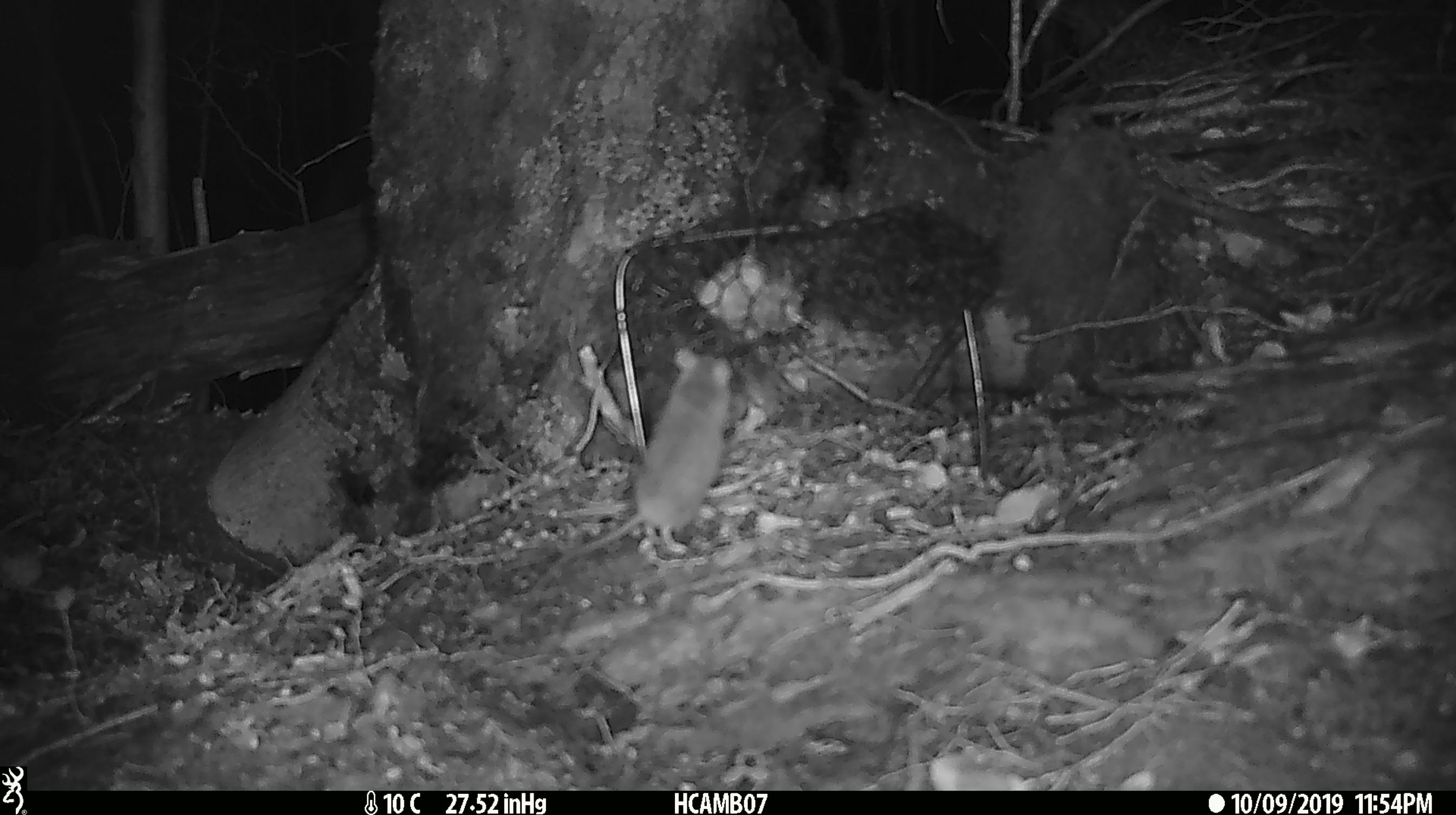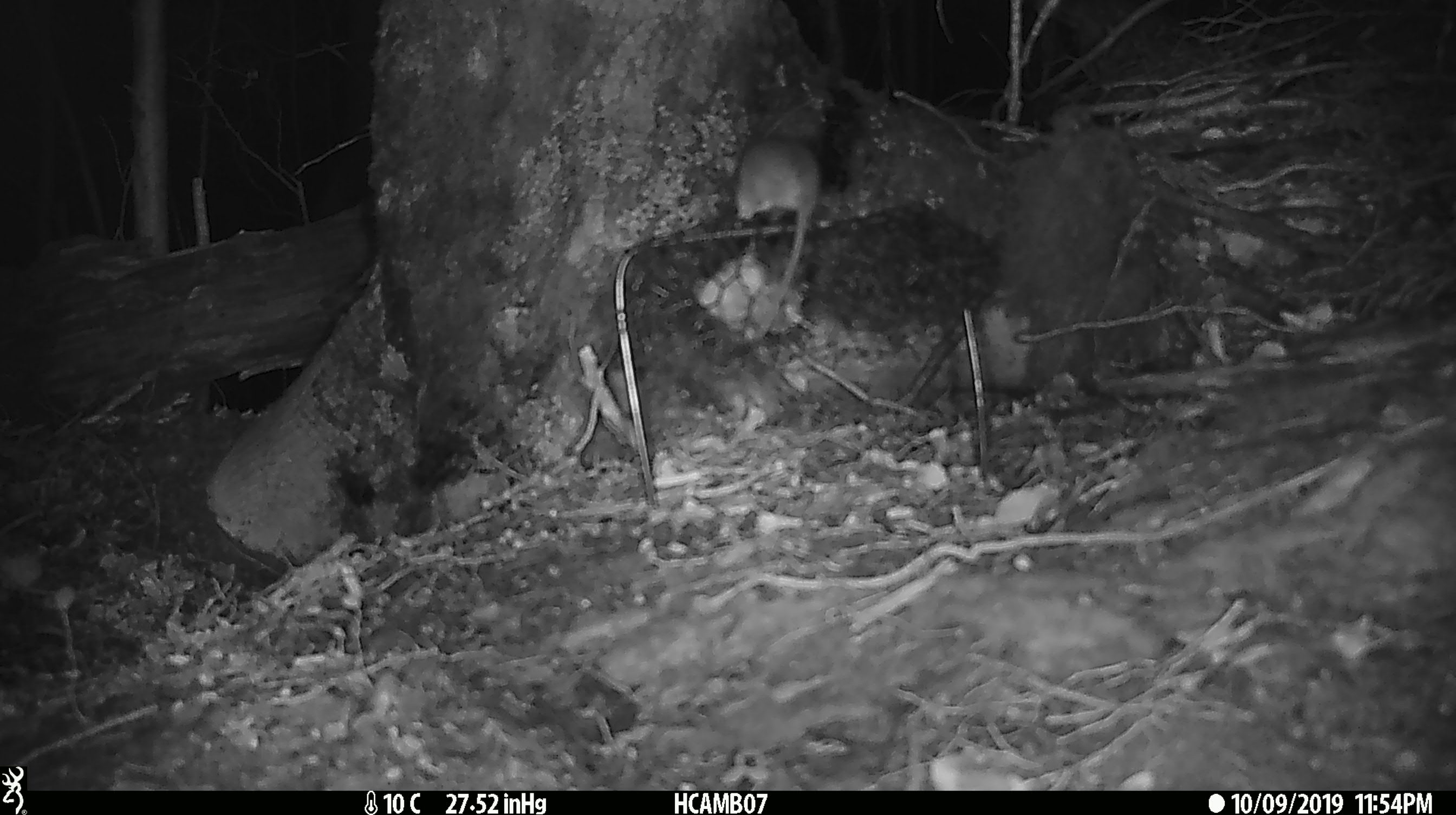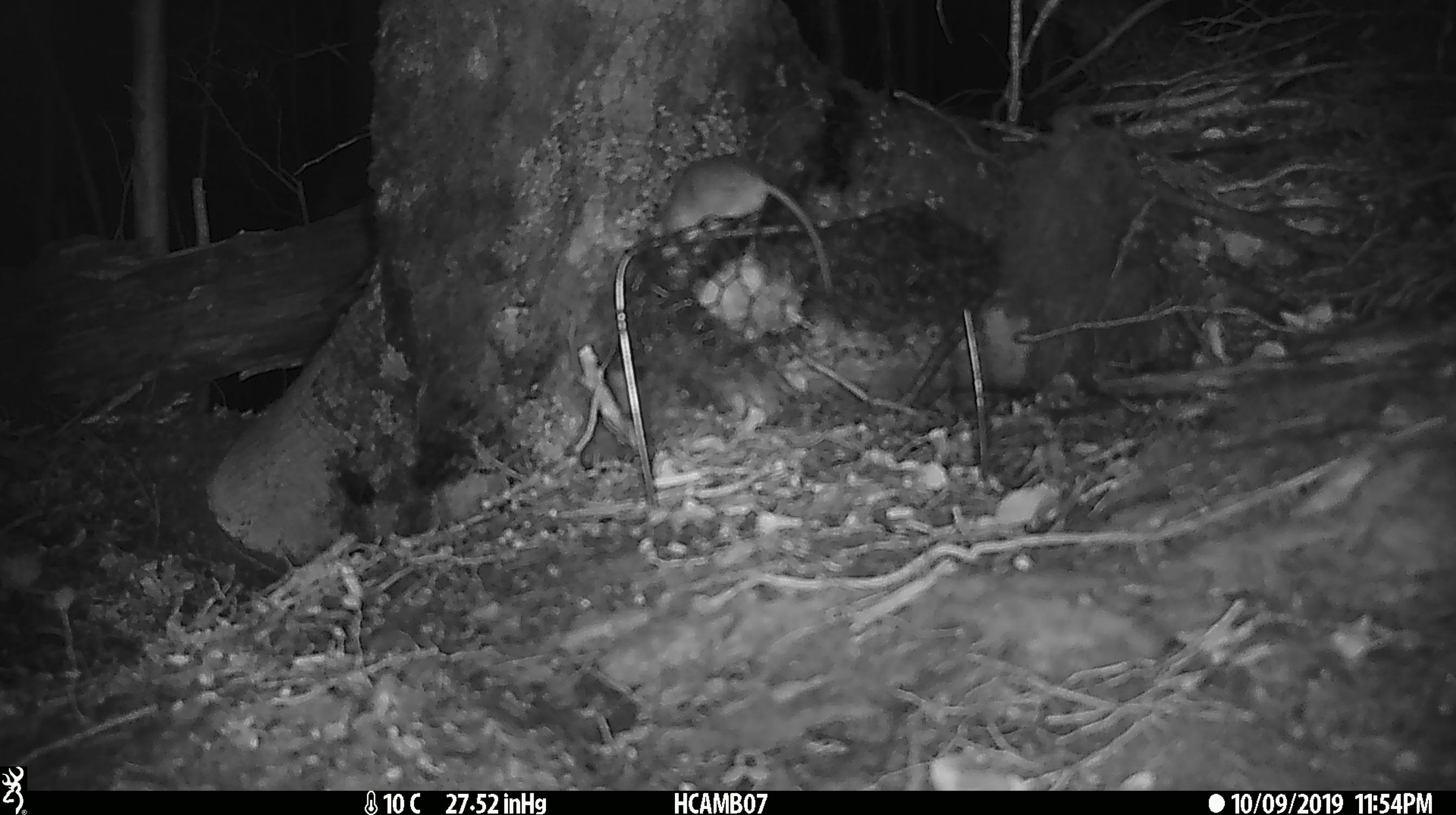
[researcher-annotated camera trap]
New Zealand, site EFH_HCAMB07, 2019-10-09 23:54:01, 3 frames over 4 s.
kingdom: Animalia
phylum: Chordata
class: Mammalia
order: Rodentia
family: Muridae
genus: Mus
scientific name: Mus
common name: mouse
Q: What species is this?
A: Mouse (Mus).